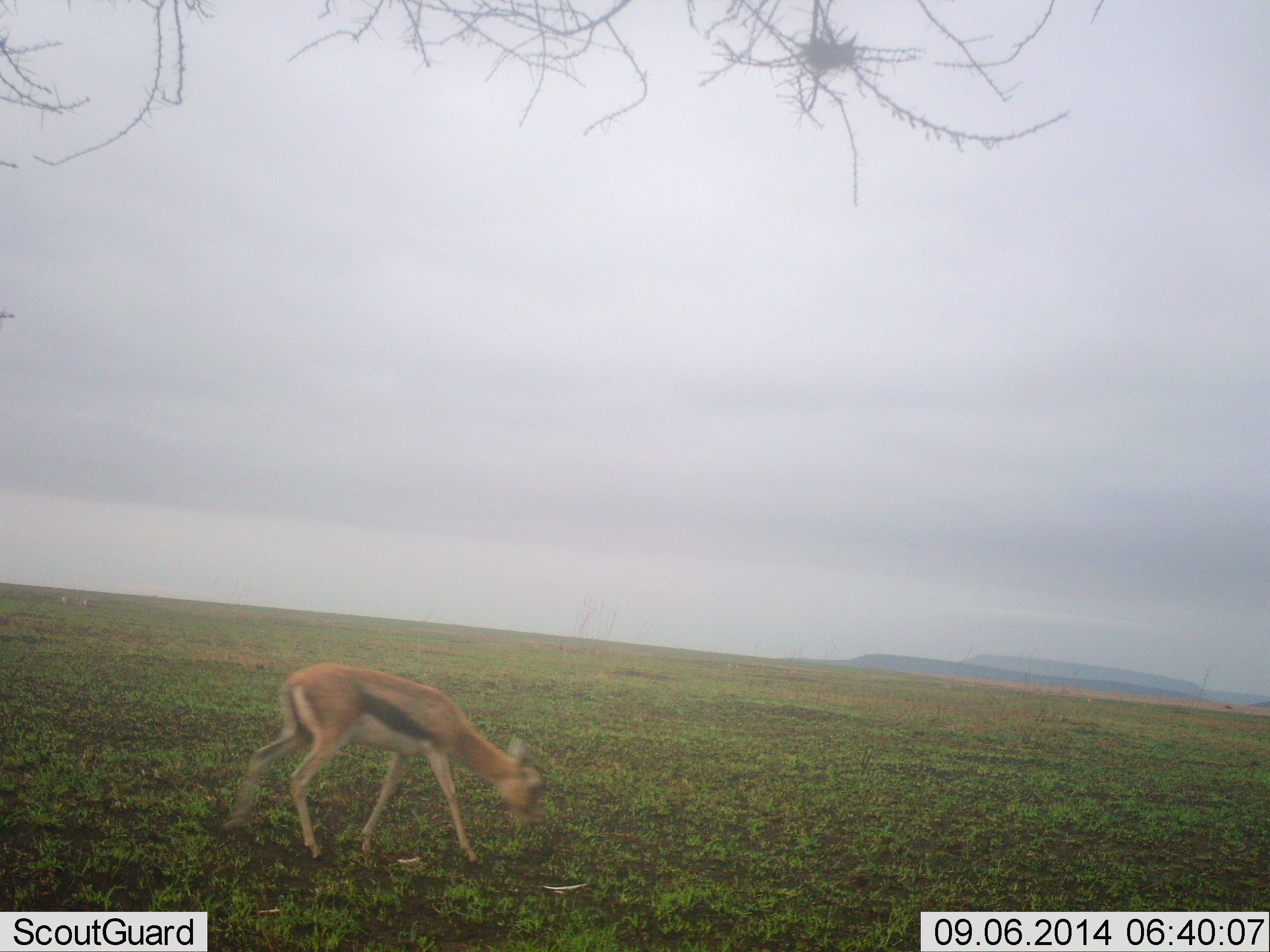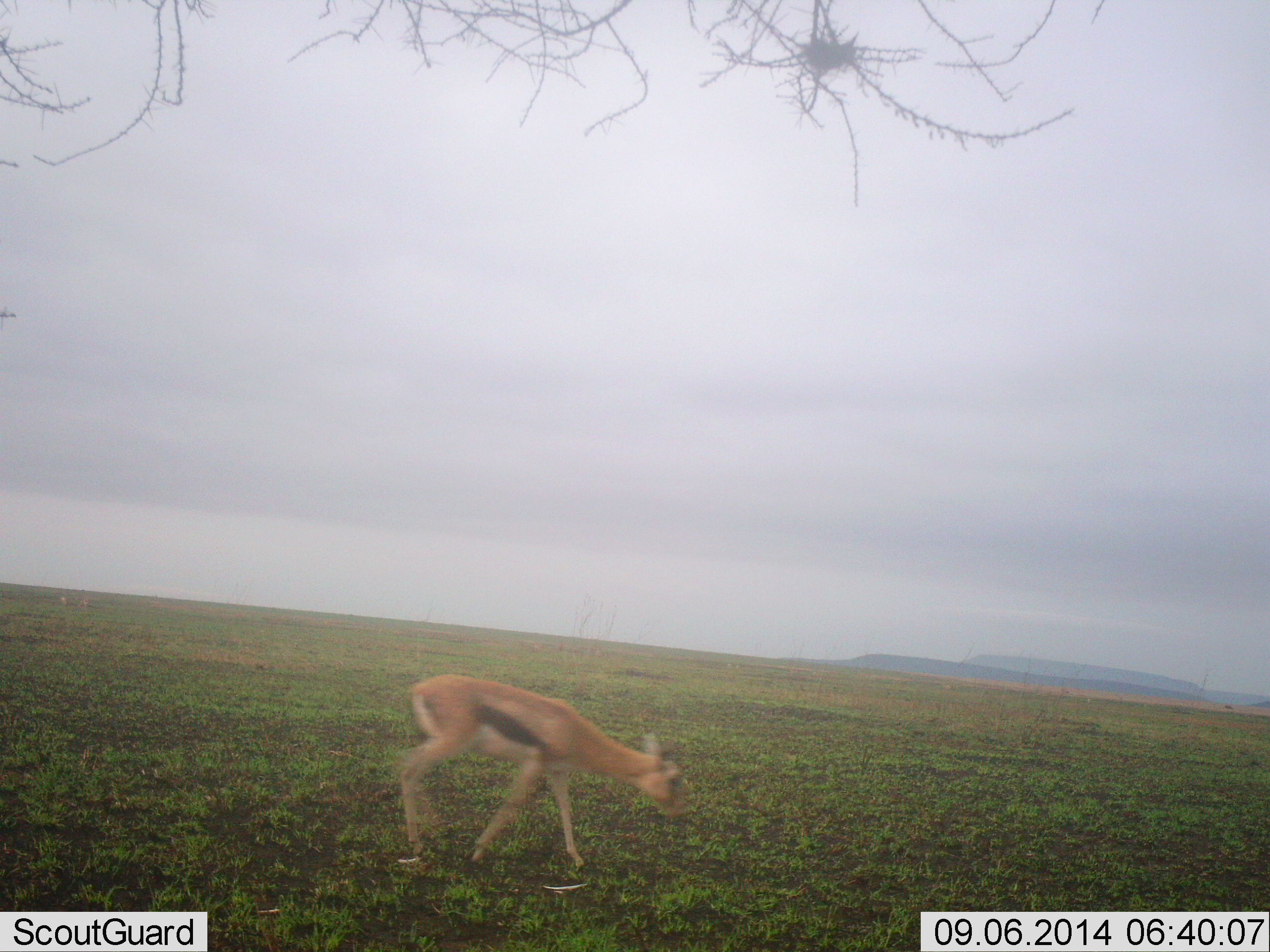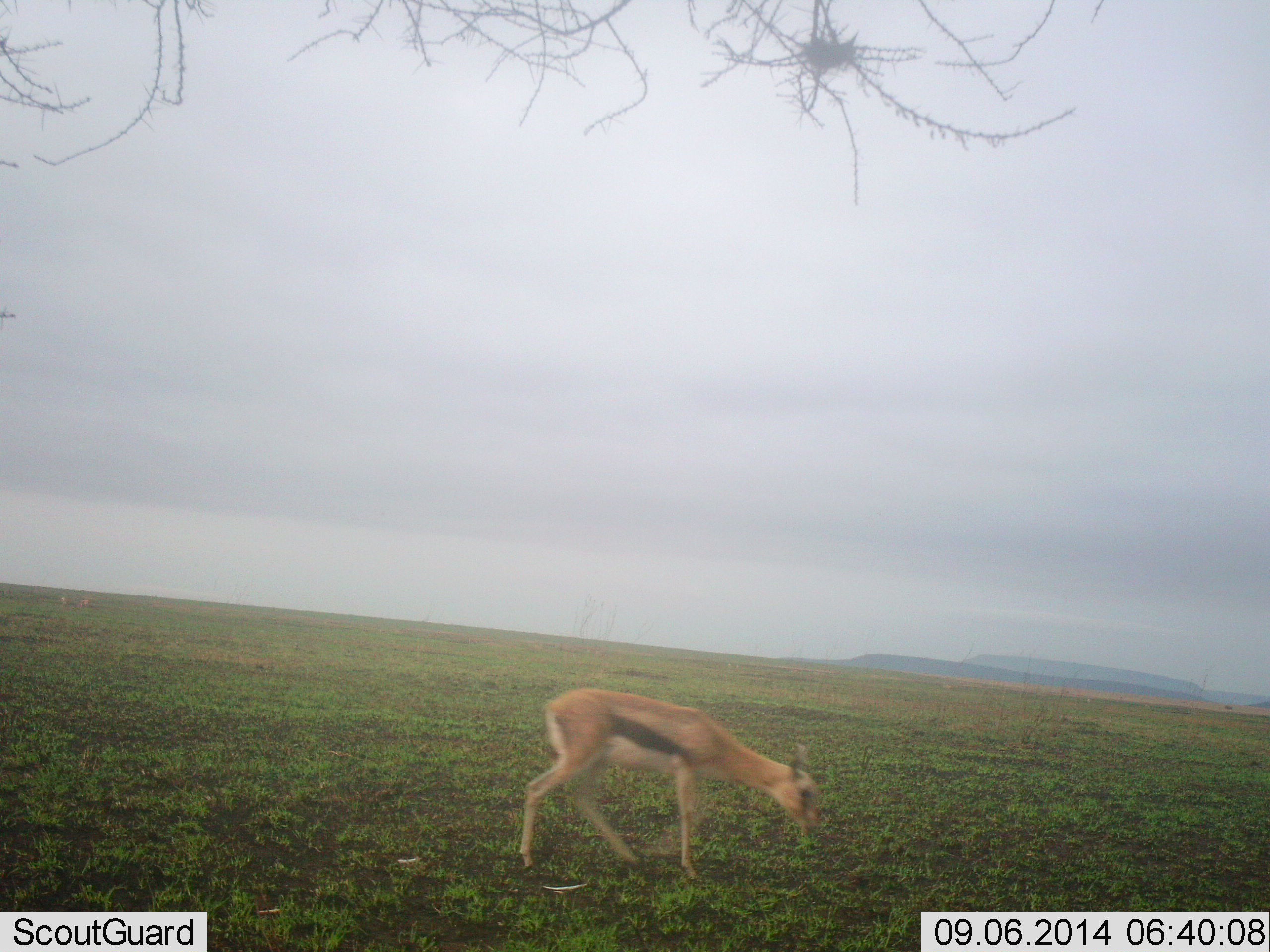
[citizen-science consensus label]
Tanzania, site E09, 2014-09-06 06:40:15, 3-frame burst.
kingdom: Animalia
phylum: Chordata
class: Mammalia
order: Artiodactyla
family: Bovidae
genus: Eudorcas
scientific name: Eudorcas thomsonii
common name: thomson's gazelle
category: gazellethomsons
Gazellethomsons (thomson's gazelle) (Eudorcas thomsonii), count 1. Behavior (volunteer vote fractions): standing 10%, resting 0%, moving 90%, interacting 0%. Young present (vote fraction): 10%. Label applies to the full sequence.